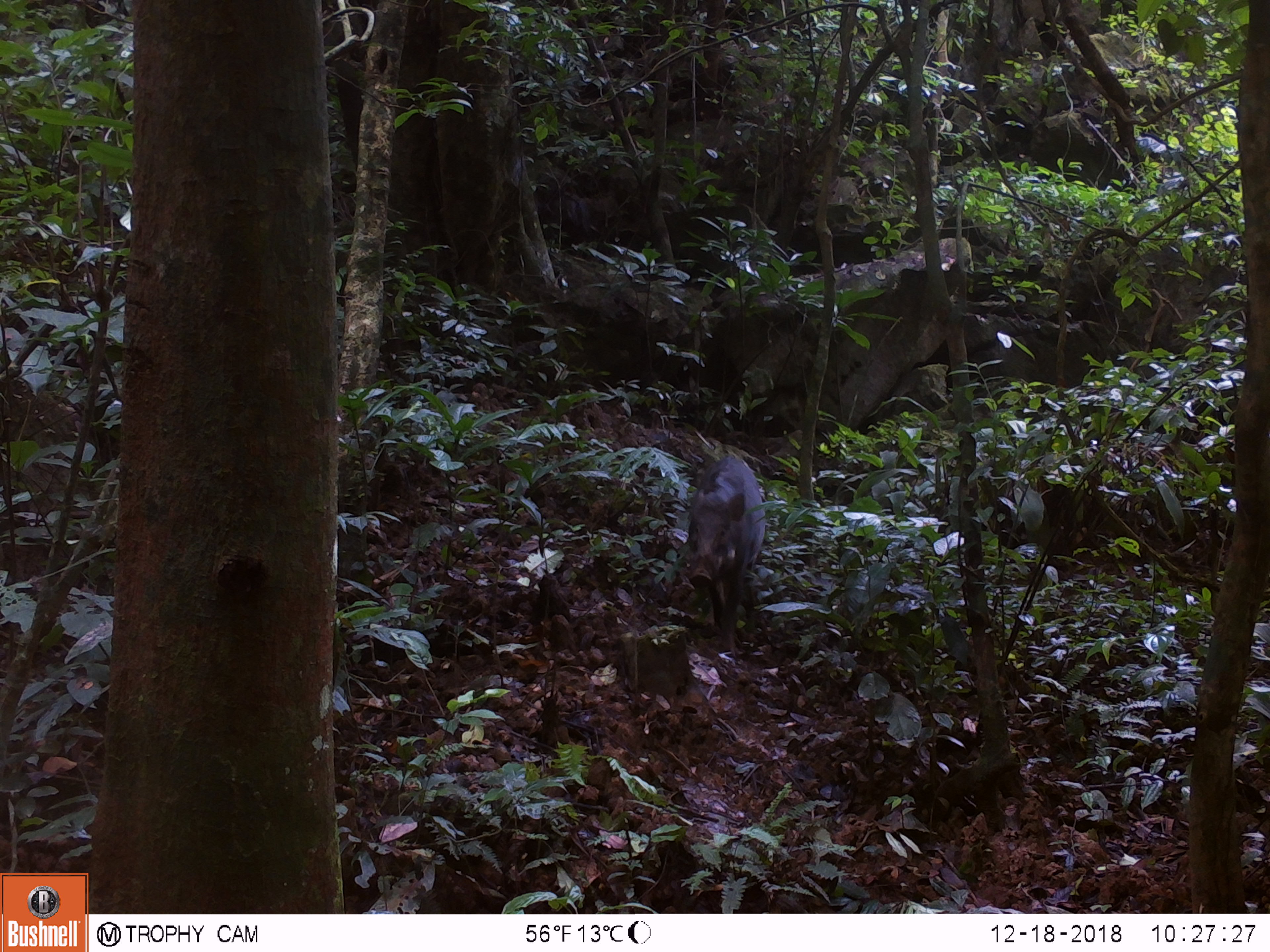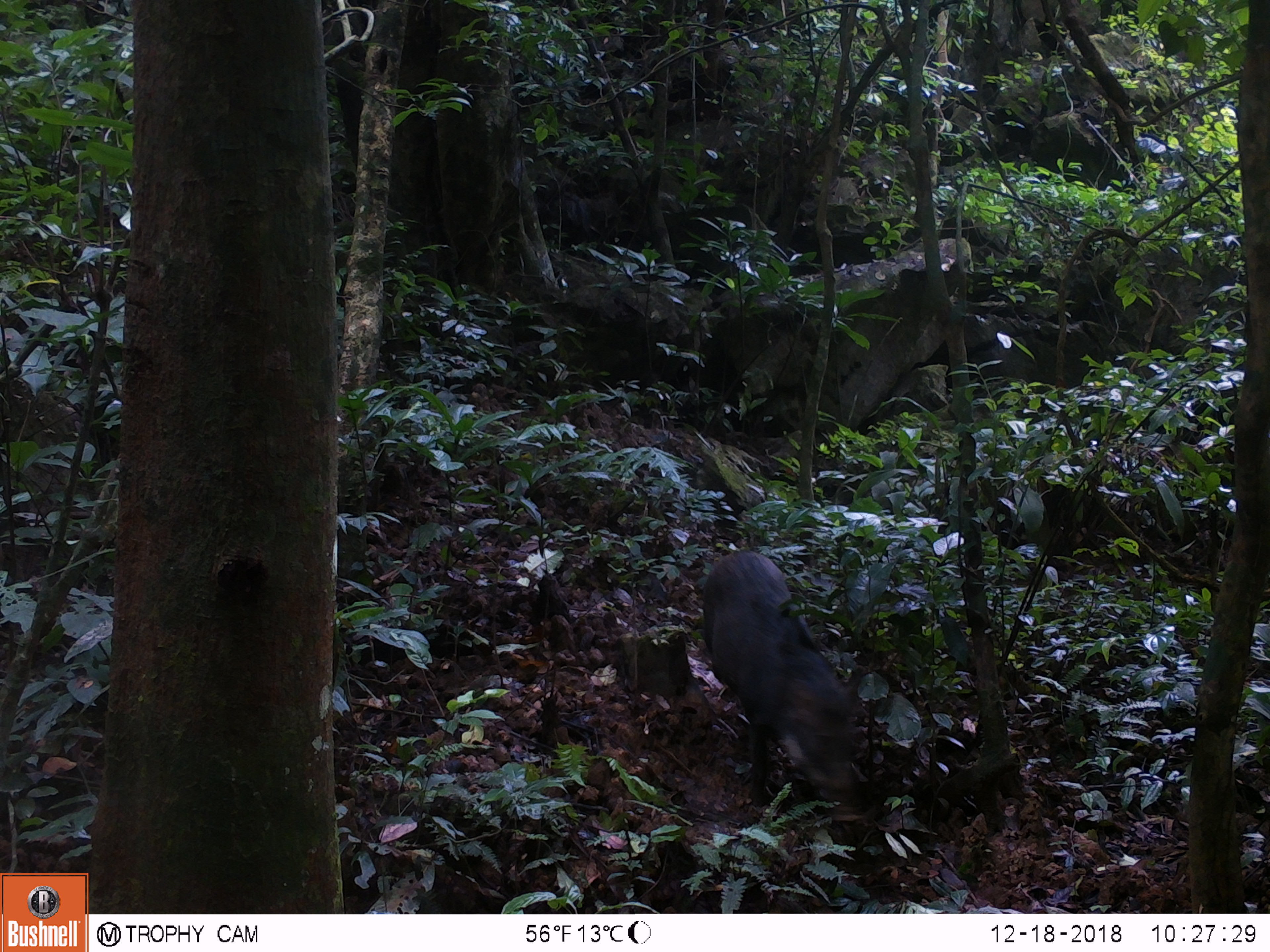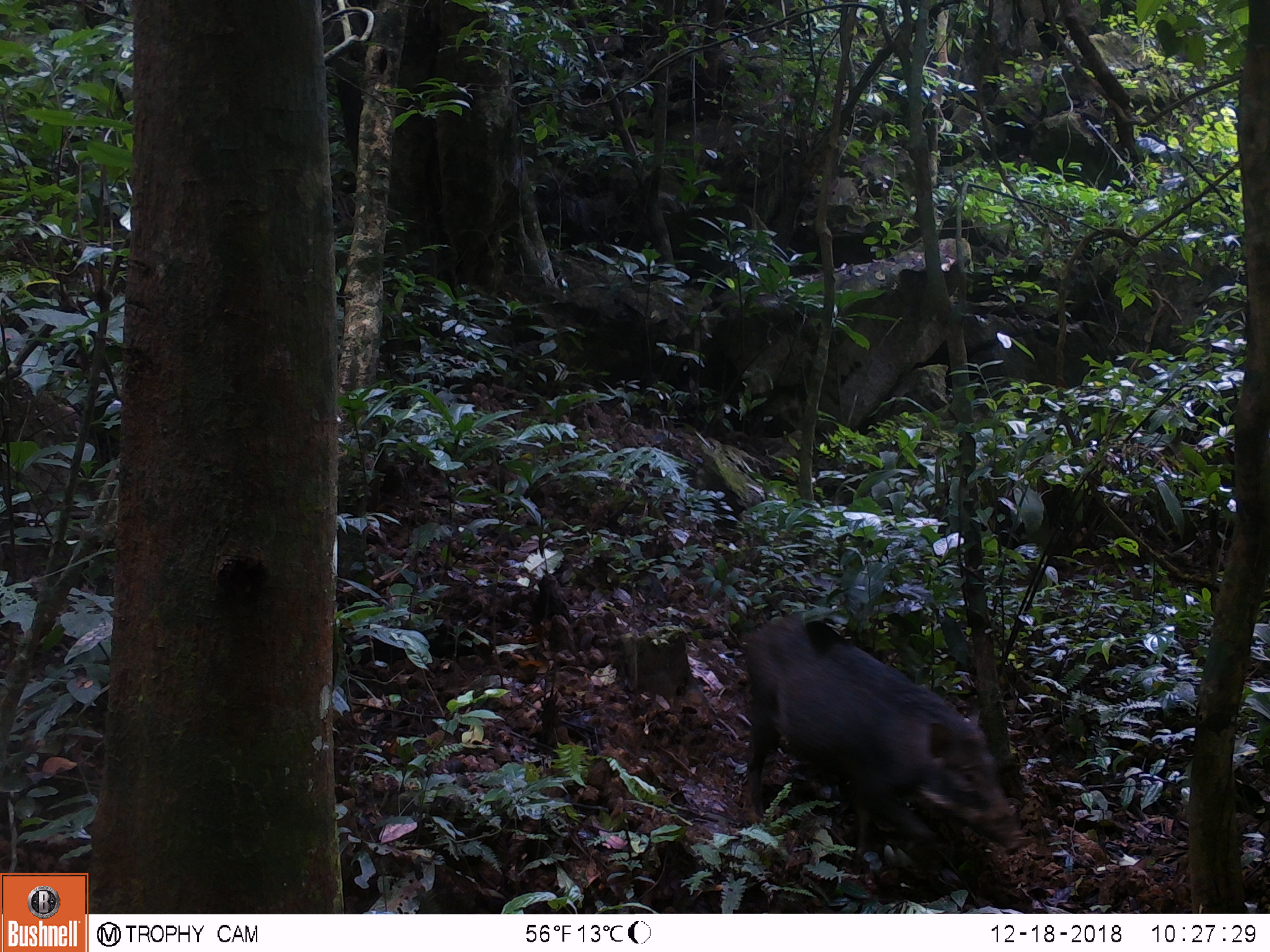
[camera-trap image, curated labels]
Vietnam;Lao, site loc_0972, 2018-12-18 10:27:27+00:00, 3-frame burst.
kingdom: Animalia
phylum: Chordata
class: Mammalia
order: Artiodactyla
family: Suidae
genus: Sus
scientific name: Sus scrofa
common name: eurasian wild pig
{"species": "eurasian wild pig (Sus scrofa)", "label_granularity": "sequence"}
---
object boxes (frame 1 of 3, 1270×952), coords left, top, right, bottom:
eurasian wild pig: 682, 454, 768, 659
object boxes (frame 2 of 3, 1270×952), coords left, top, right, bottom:
eurasian wild pig: 696, 547, 863, 809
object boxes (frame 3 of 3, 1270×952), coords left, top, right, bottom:
eurasian wild pig: 740, 611, 1021, 885